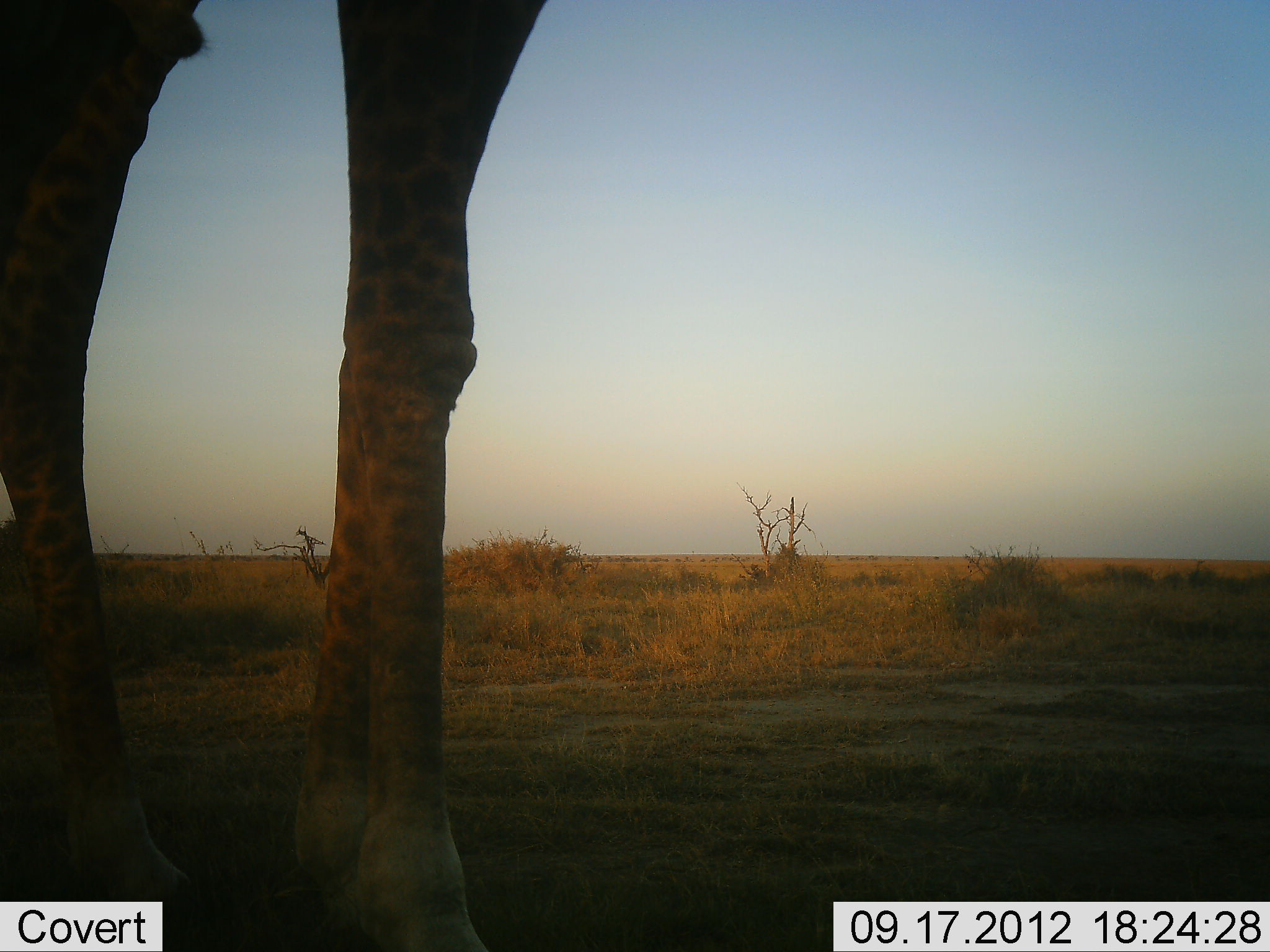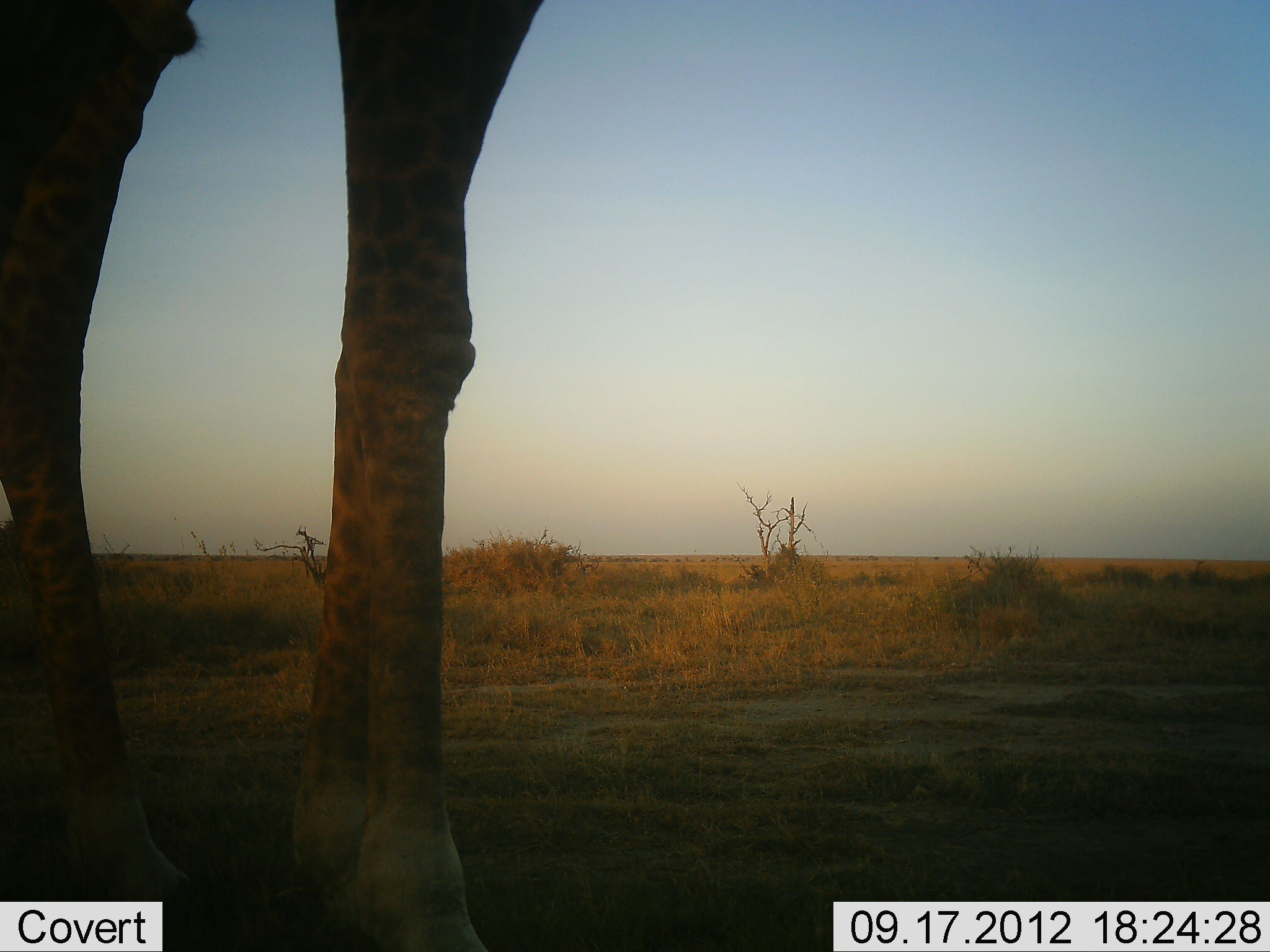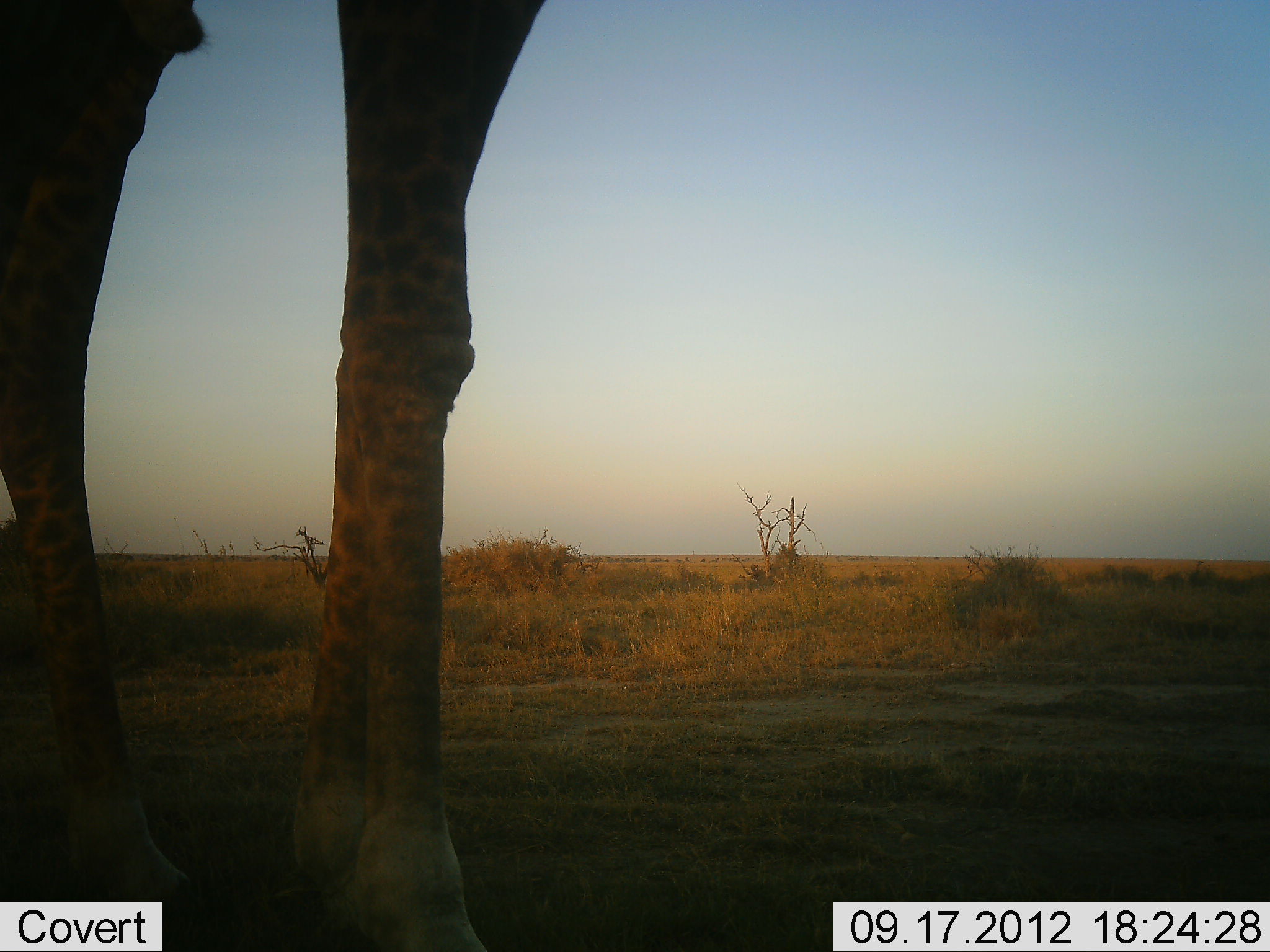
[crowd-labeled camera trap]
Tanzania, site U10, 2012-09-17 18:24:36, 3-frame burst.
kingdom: Animalia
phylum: Chordata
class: Mammalia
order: Artiodactyla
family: Giraffidae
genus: Giraffa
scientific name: Giraffa camelopardalis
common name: giraffe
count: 1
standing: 100%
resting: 0%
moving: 0%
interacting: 0%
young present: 0%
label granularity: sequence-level